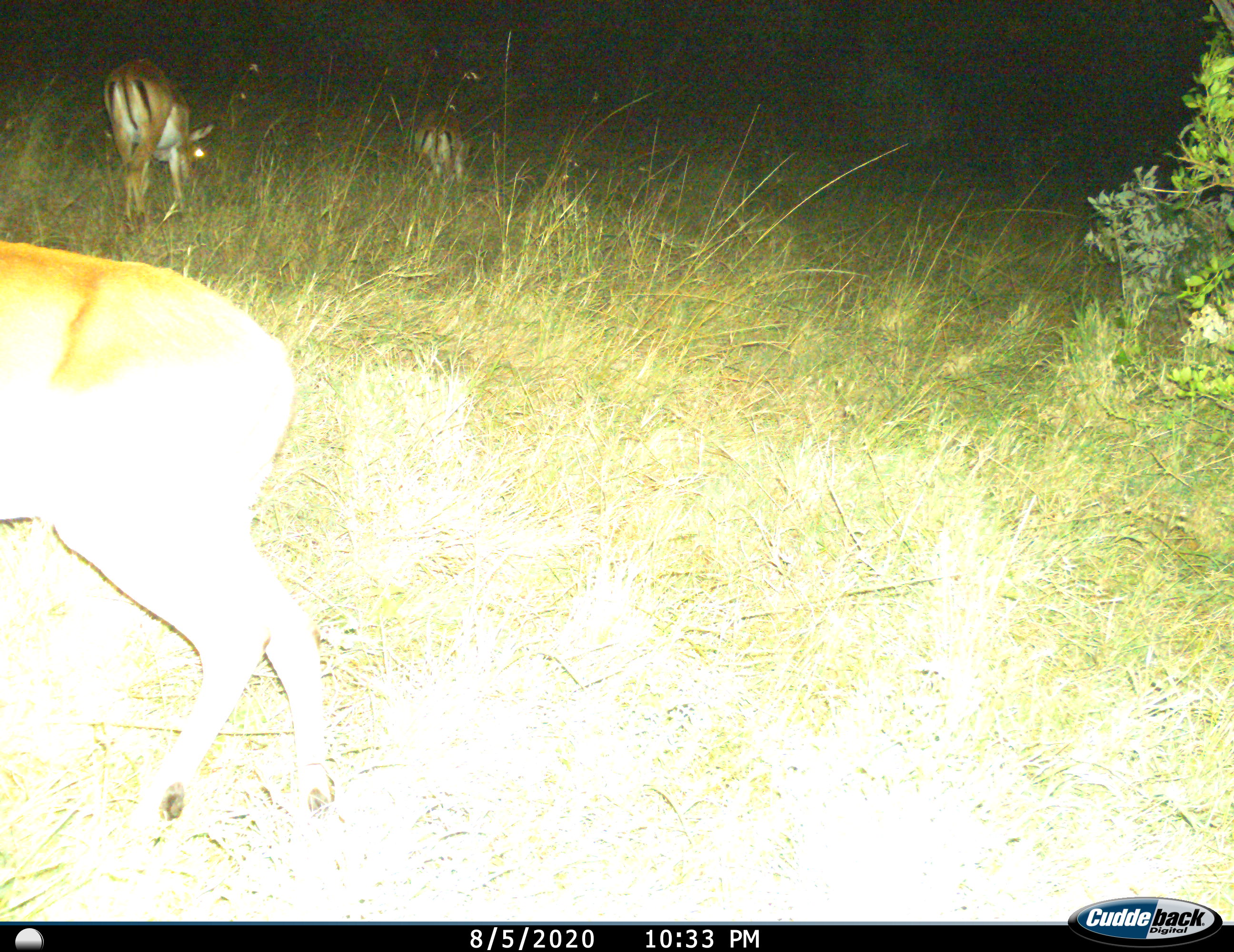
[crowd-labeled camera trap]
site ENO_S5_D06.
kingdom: Animalia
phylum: Chordata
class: Mammalia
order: Artiodactyla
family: Bovidae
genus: Aepyceros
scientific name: Aepyceros melampus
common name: impala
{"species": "impala (Aepyceros melampus)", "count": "3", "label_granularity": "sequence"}